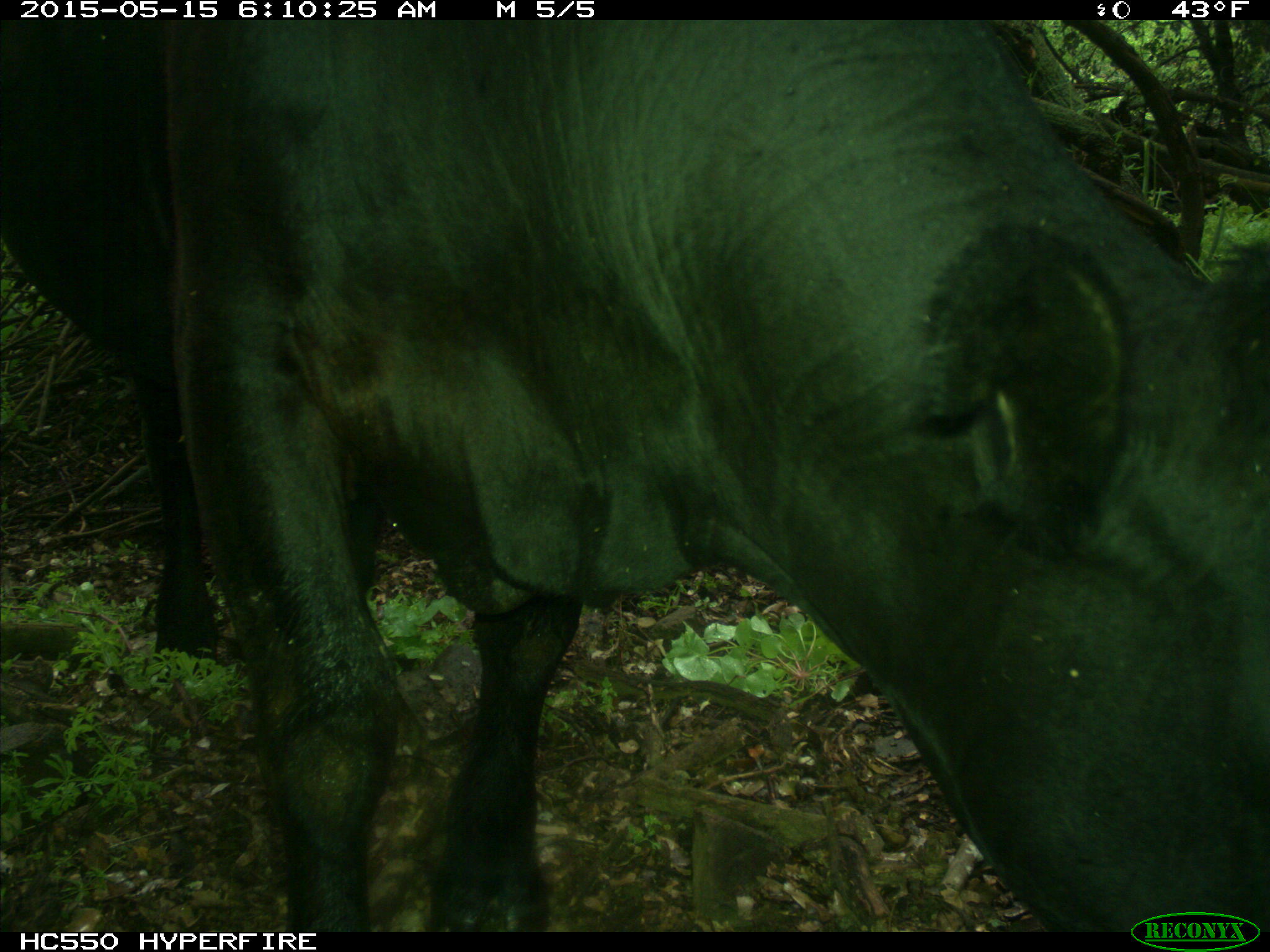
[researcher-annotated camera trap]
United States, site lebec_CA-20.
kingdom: Animalia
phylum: Chordata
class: Mammalia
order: Artiodactyla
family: Bovidae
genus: Bos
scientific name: Bos taurus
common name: domestic cow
Bos taurus (domestic cow).